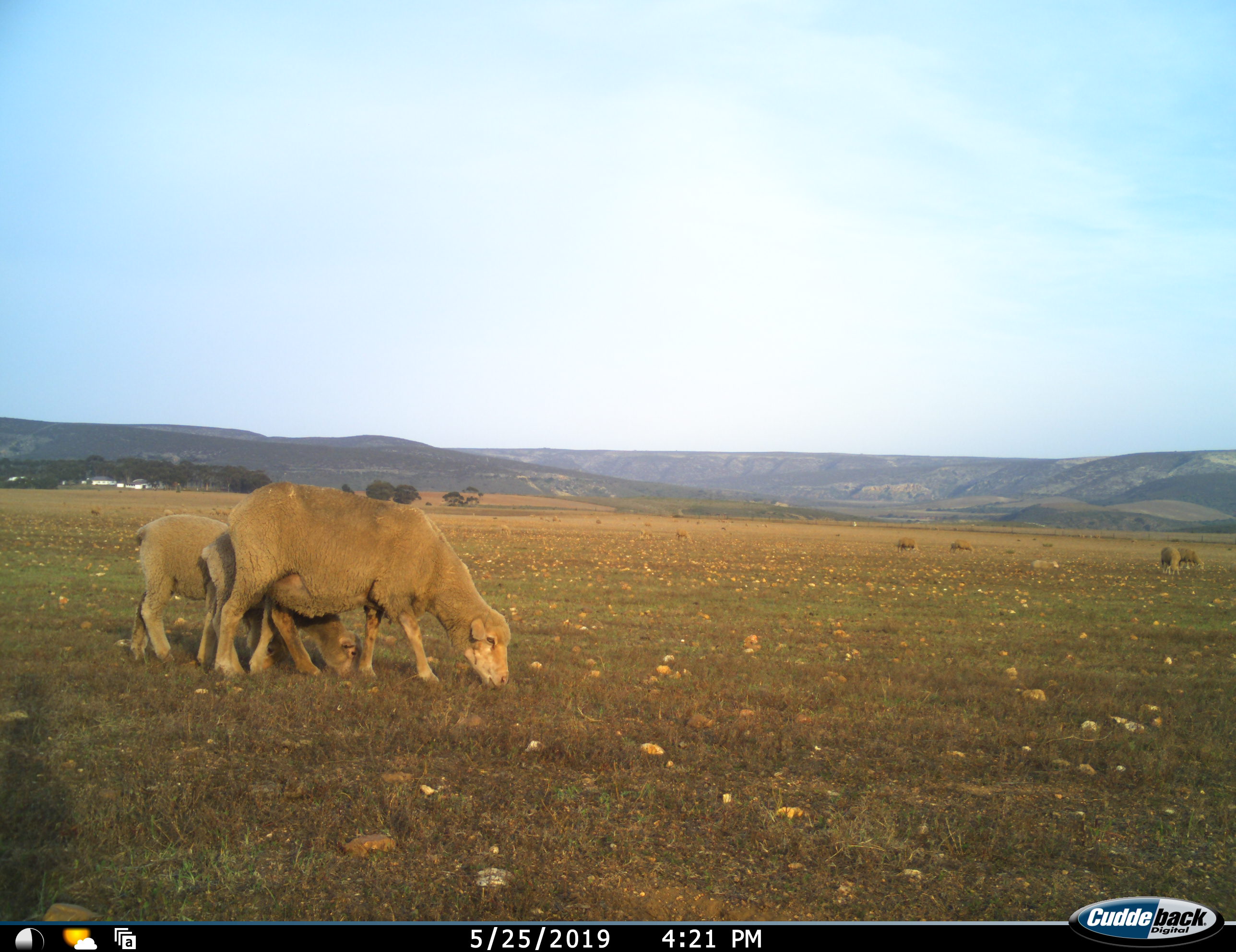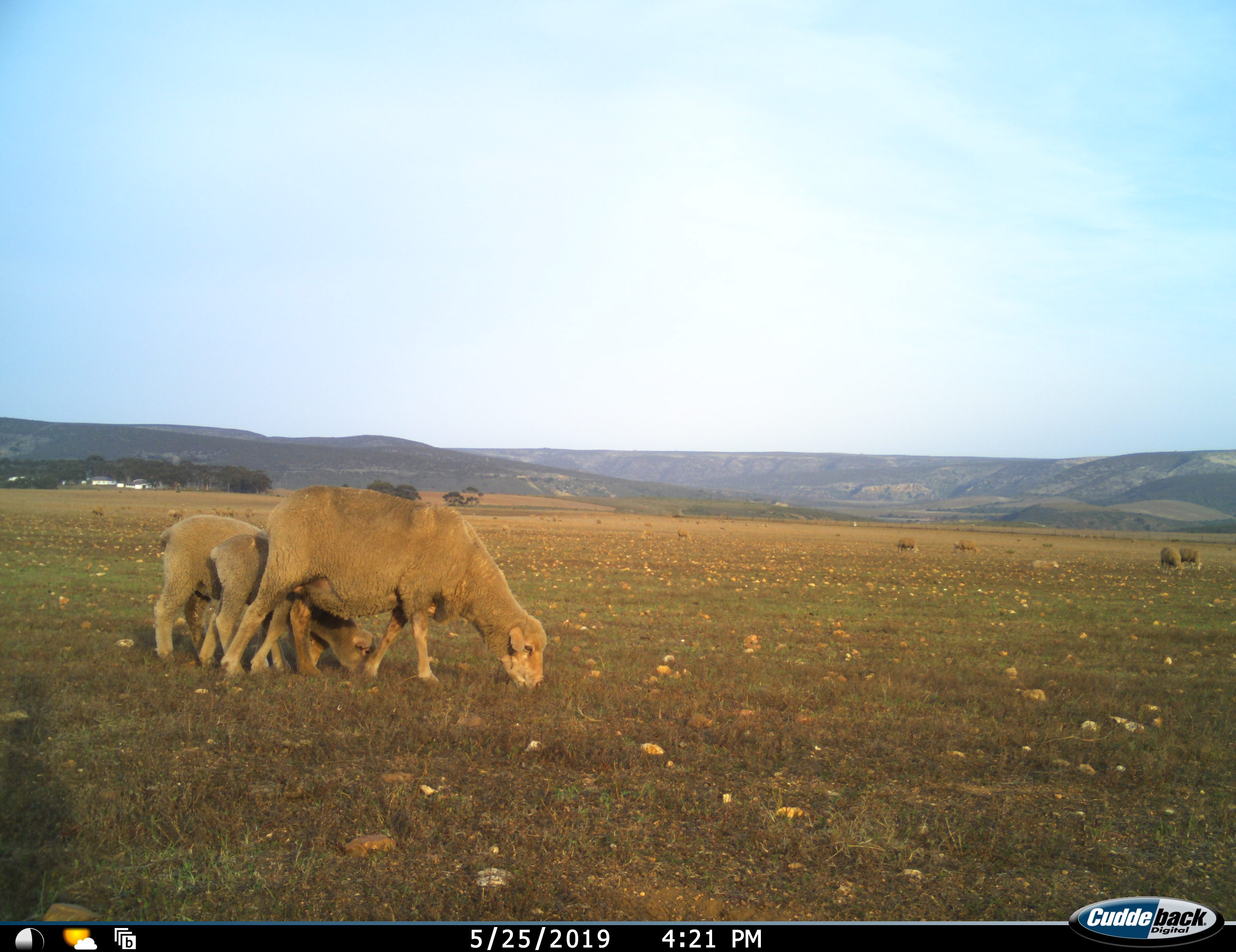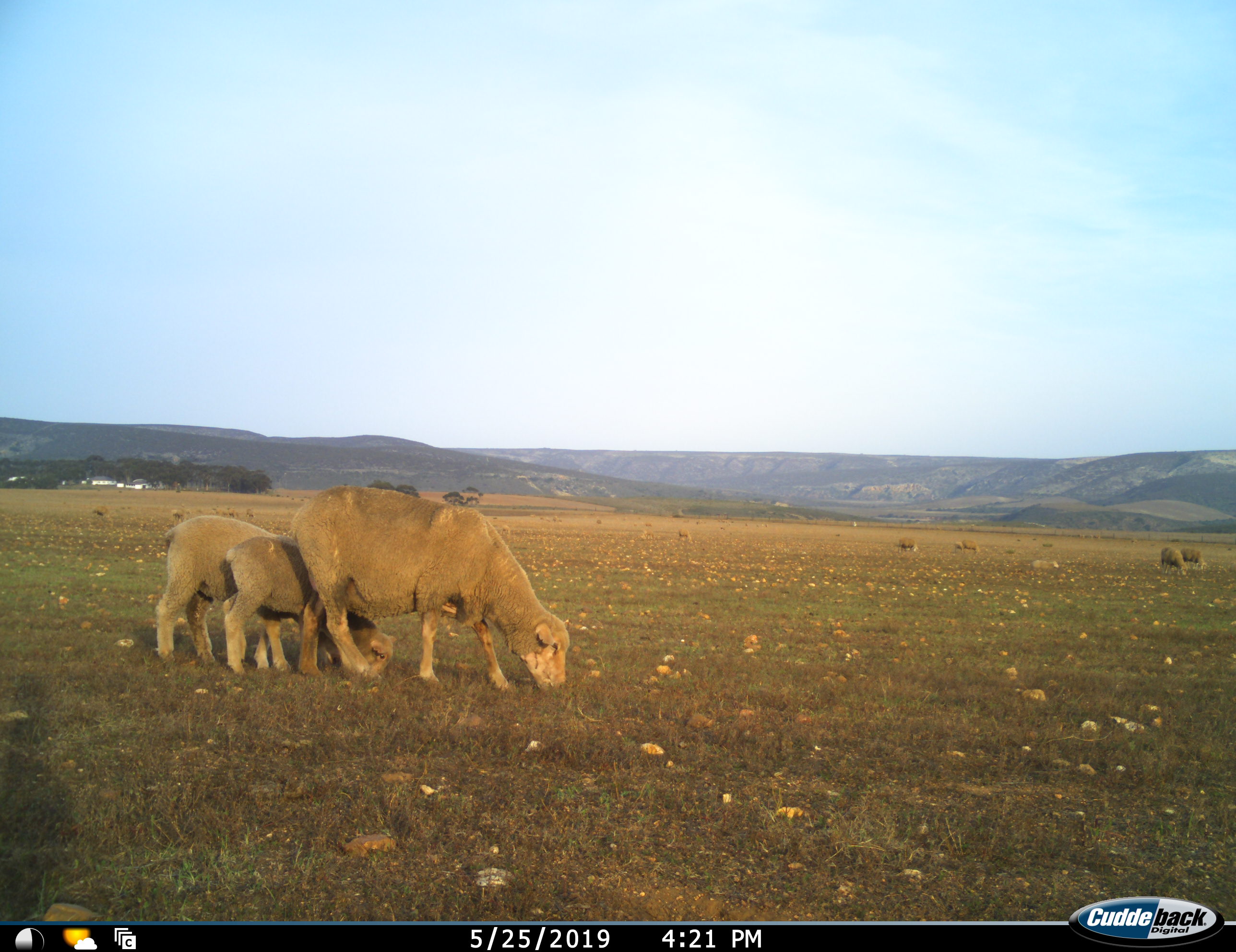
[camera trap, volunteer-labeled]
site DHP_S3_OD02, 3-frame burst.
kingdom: Animalia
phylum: Chordata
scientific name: Vertebrata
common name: domestic animal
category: domesticanimal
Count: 11-50.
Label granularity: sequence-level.